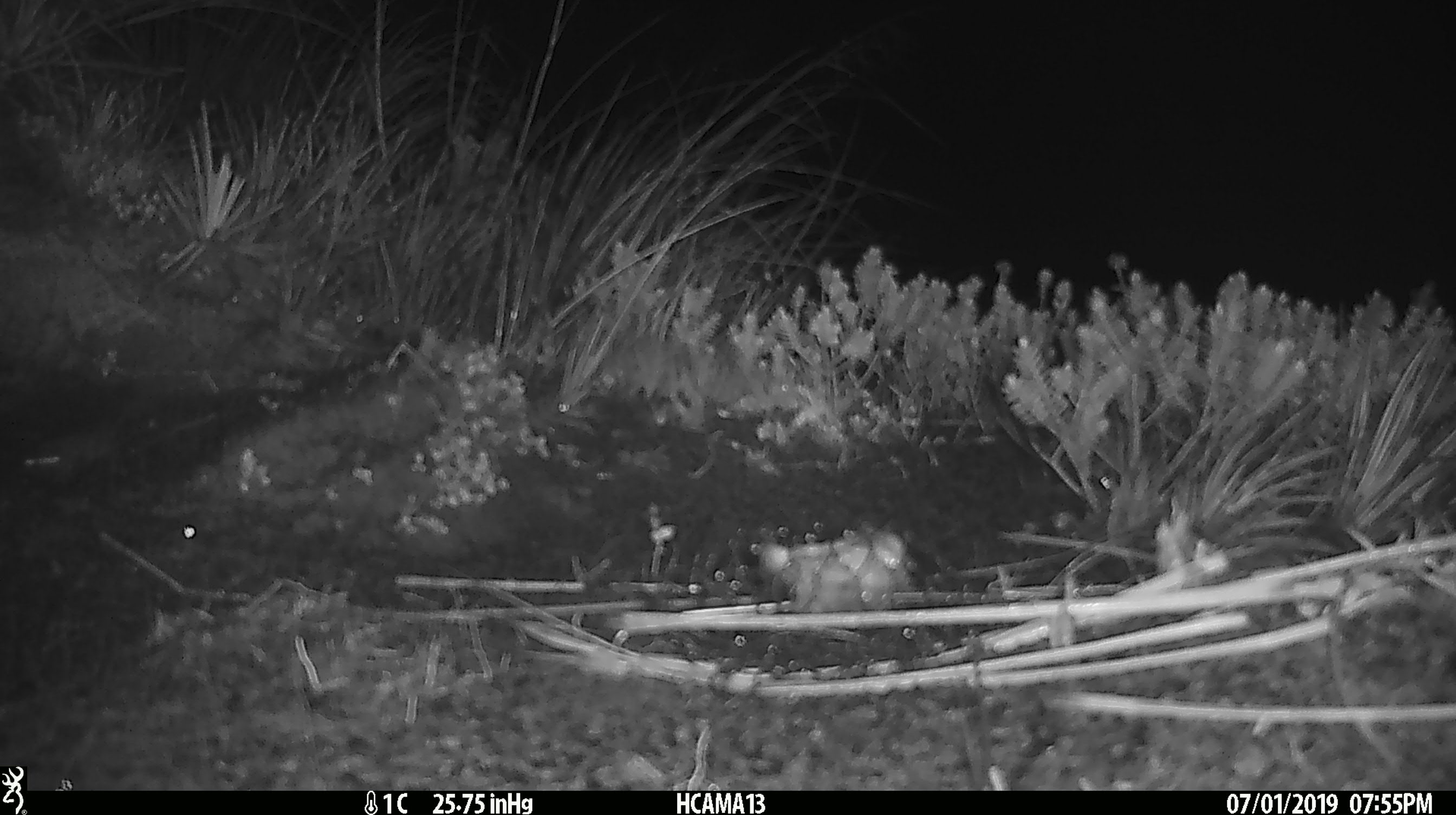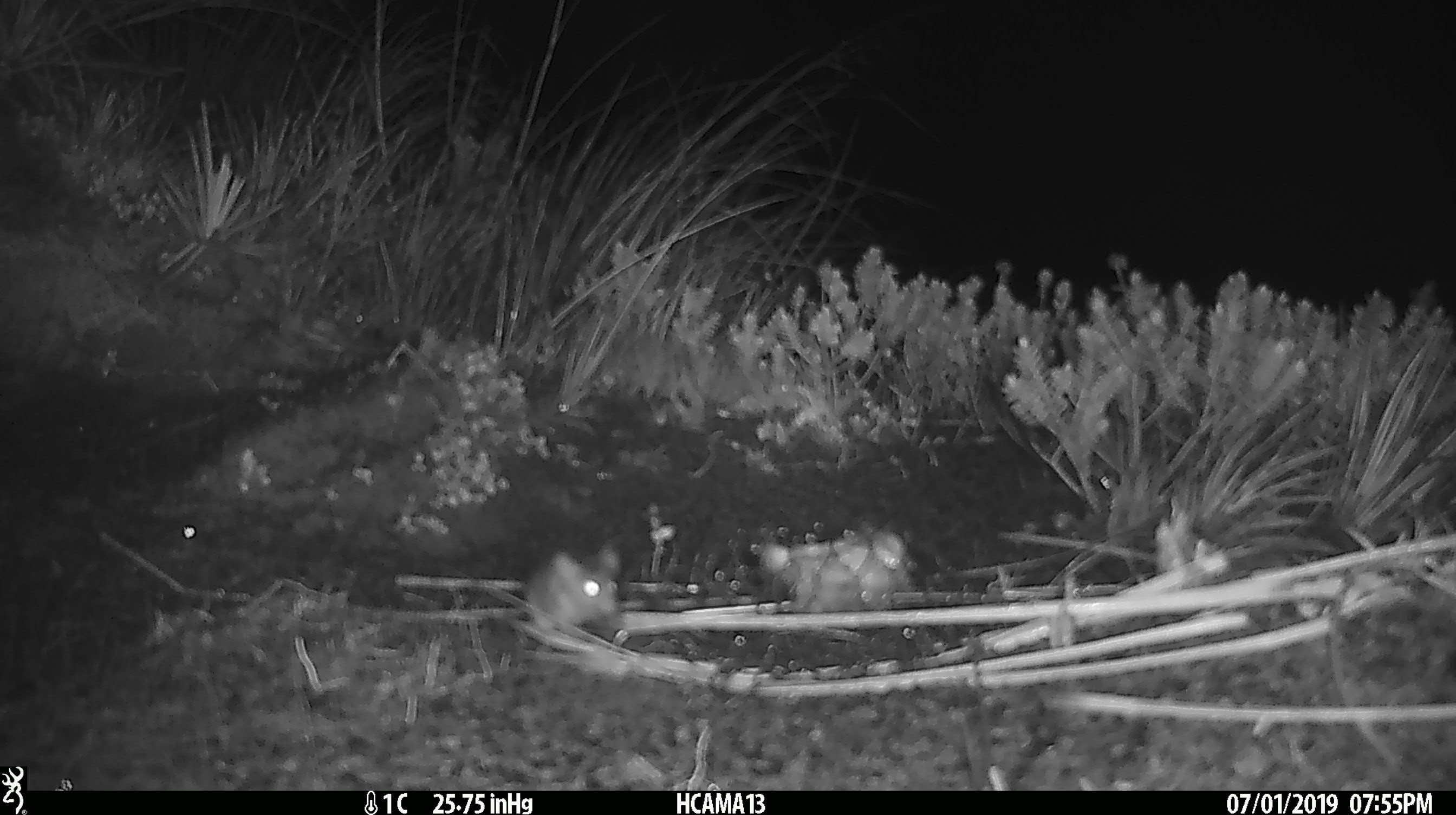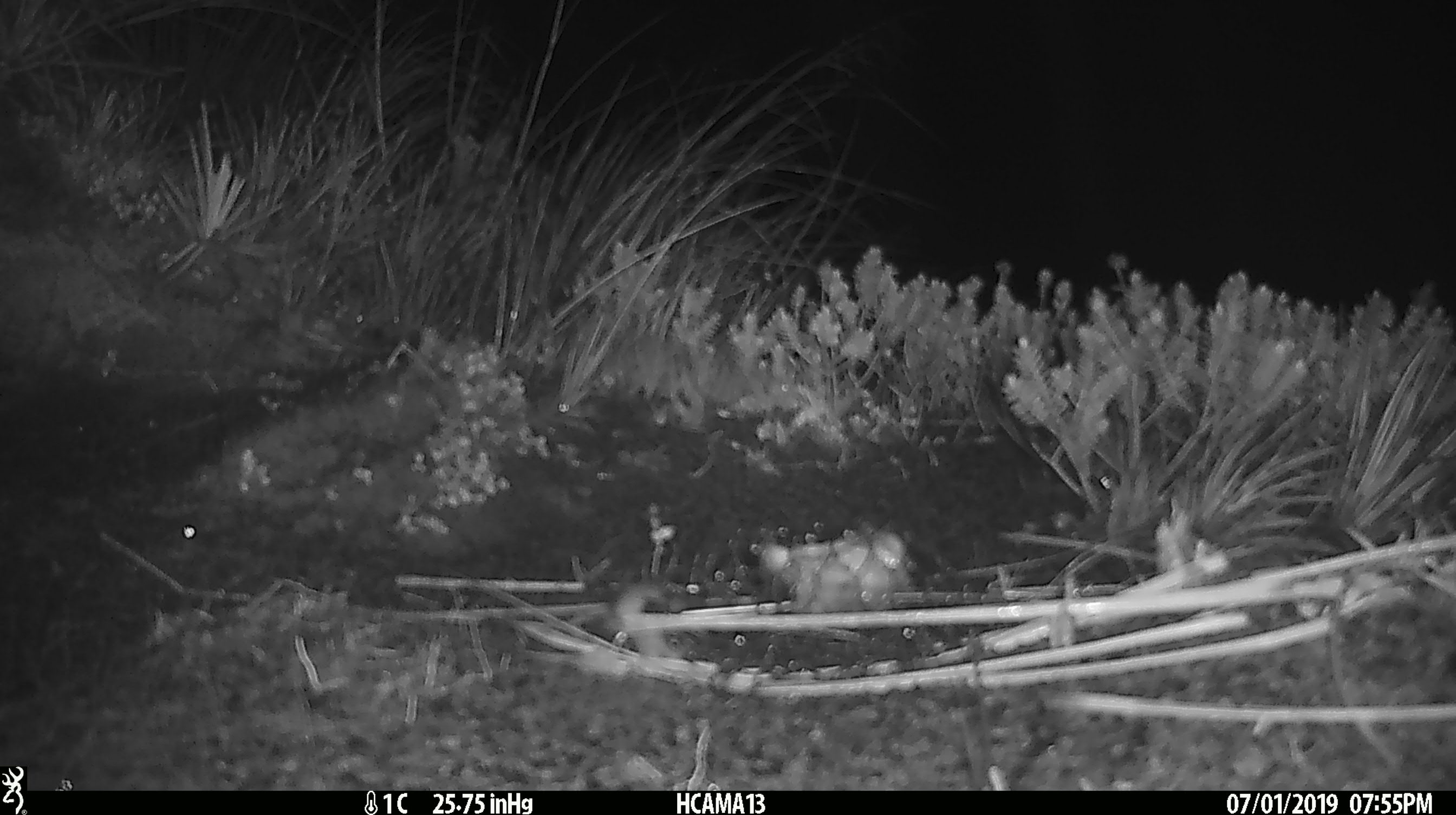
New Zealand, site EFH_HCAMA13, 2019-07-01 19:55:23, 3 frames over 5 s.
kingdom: Animalia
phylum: Chordata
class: Mammalia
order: Rodentia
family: Muridae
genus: Mus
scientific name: Mus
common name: mouse